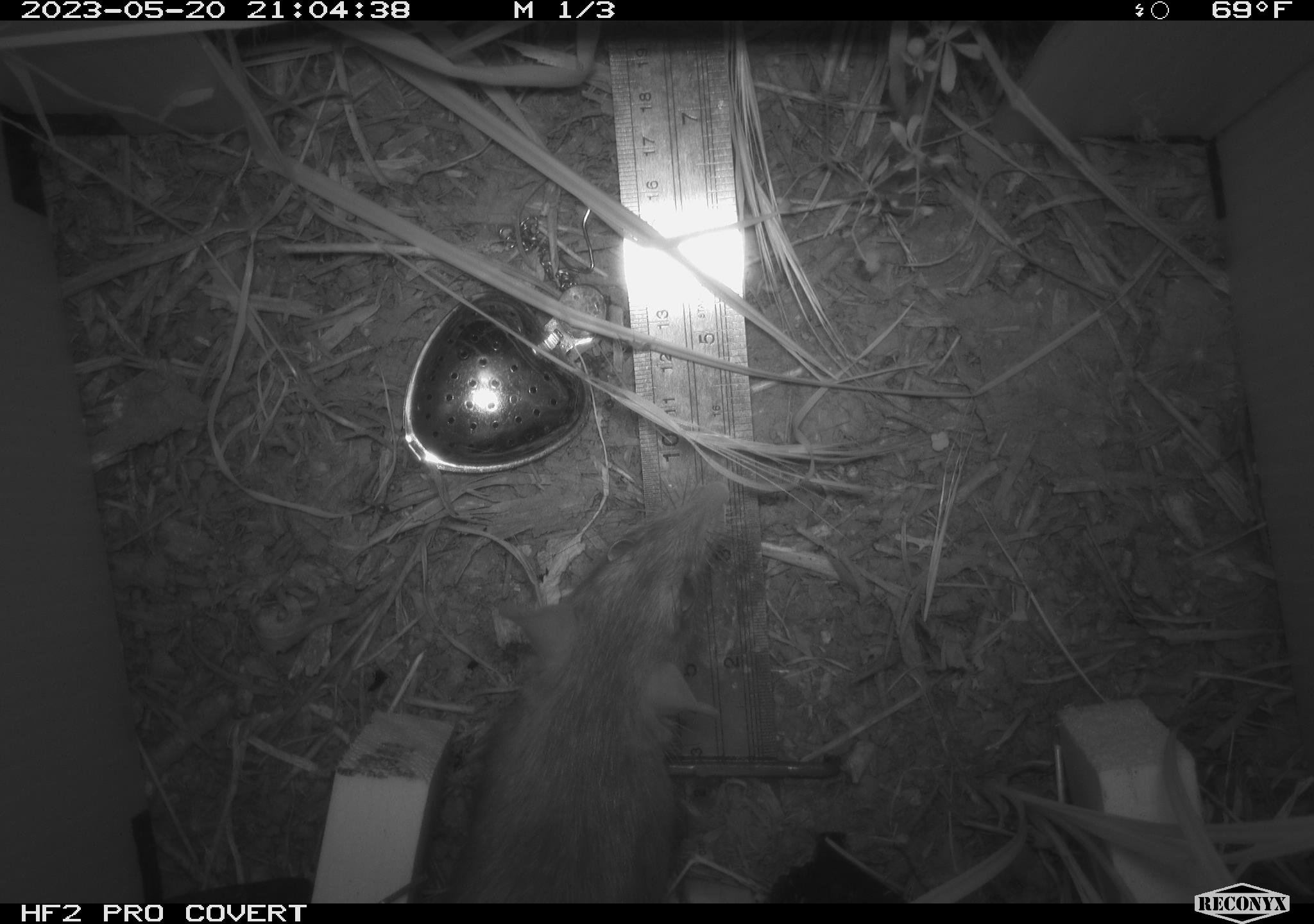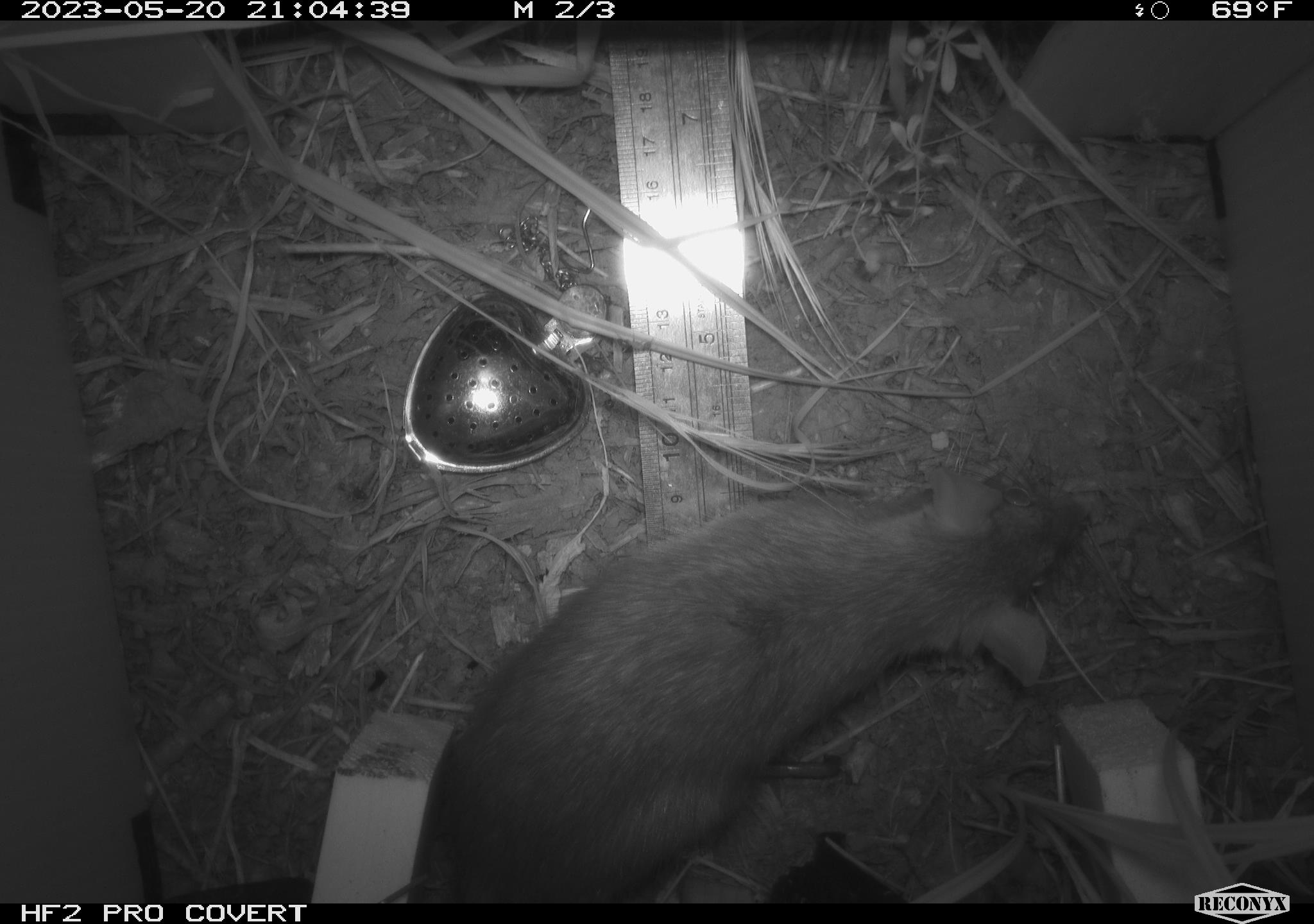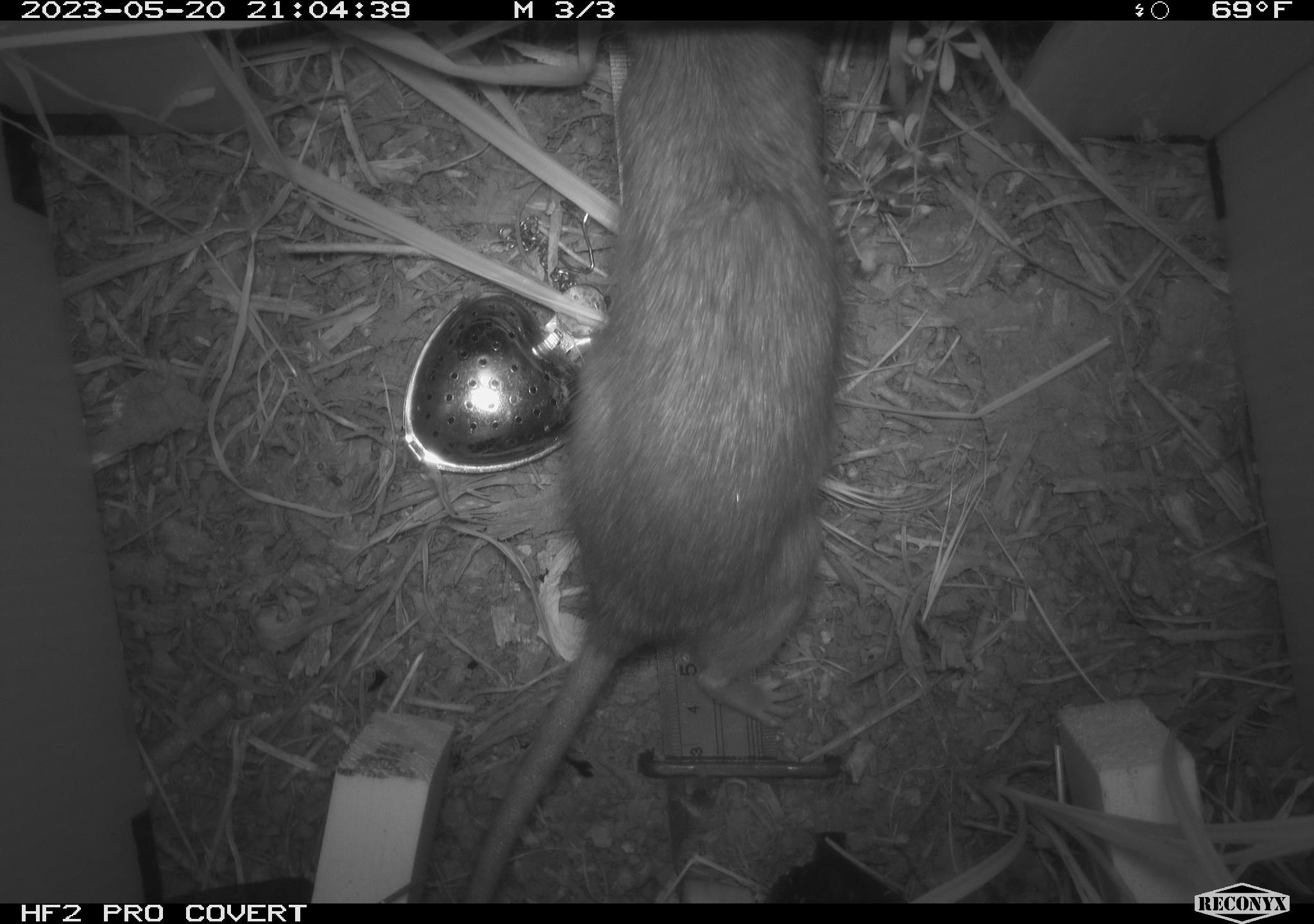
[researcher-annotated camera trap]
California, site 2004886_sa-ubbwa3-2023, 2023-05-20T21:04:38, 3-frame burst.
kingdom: Animalia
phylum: Chordata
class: Mammalia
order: Rodentia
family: Muridae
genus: Rattus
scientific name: Rattus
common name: rat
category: rattus species